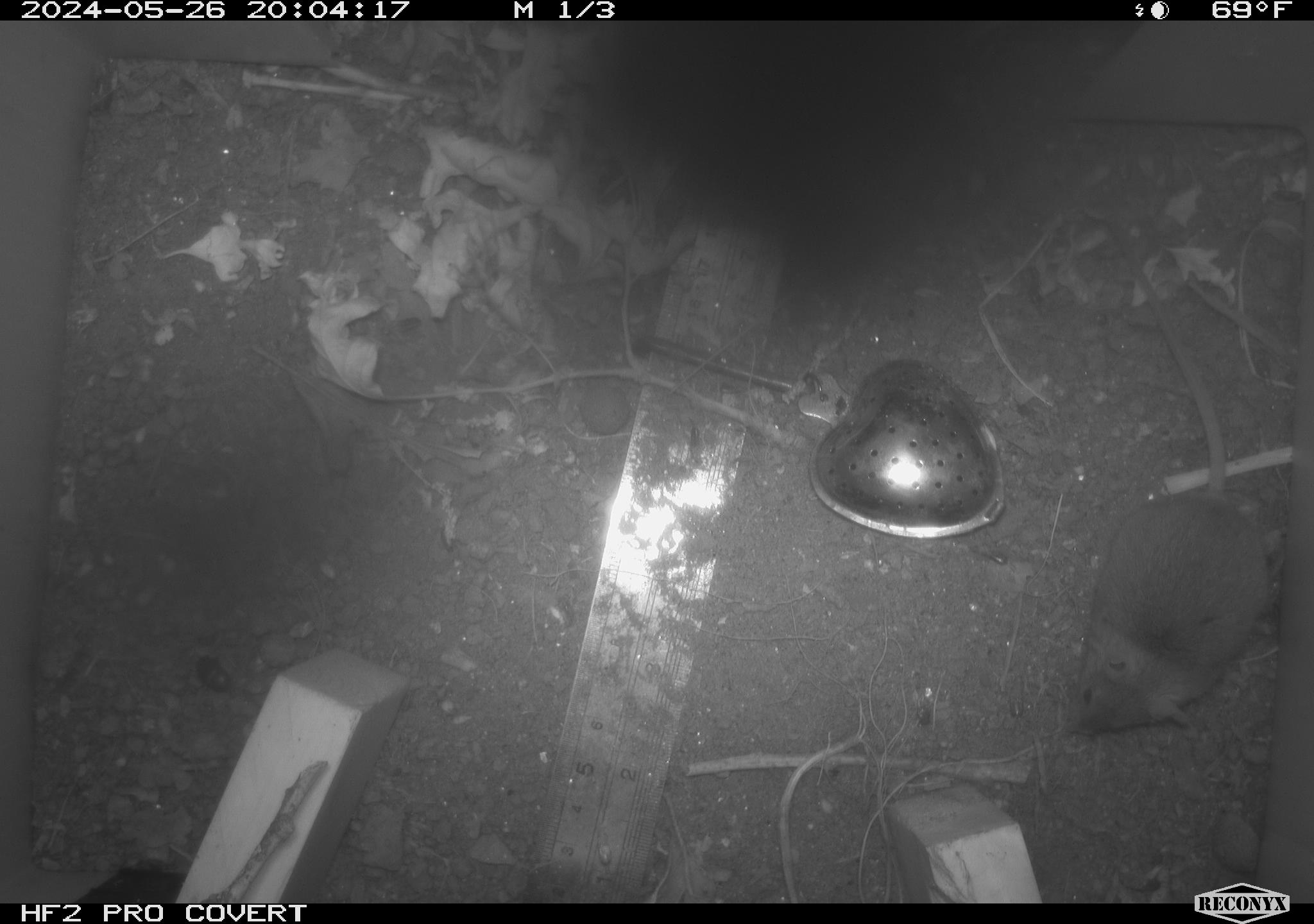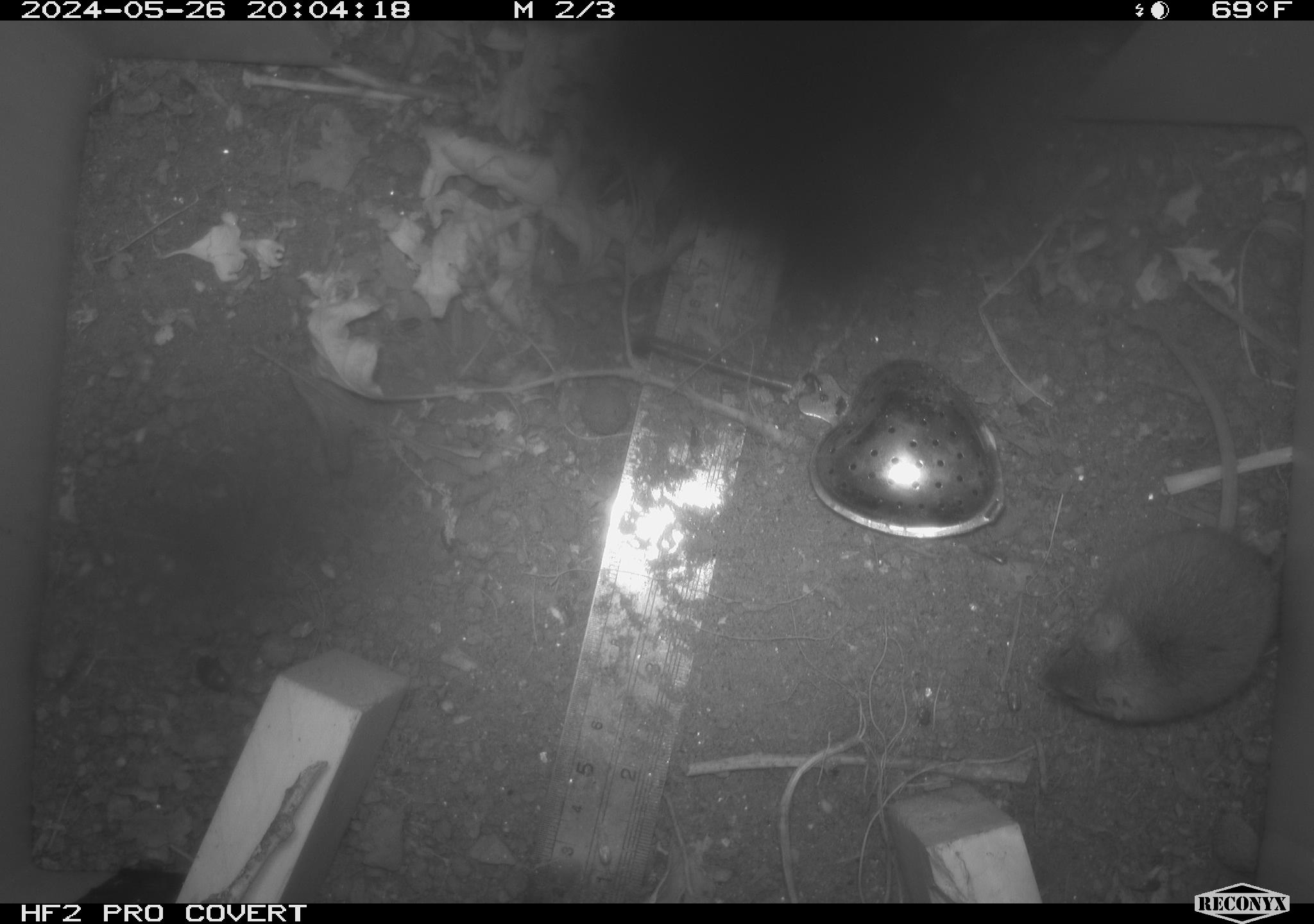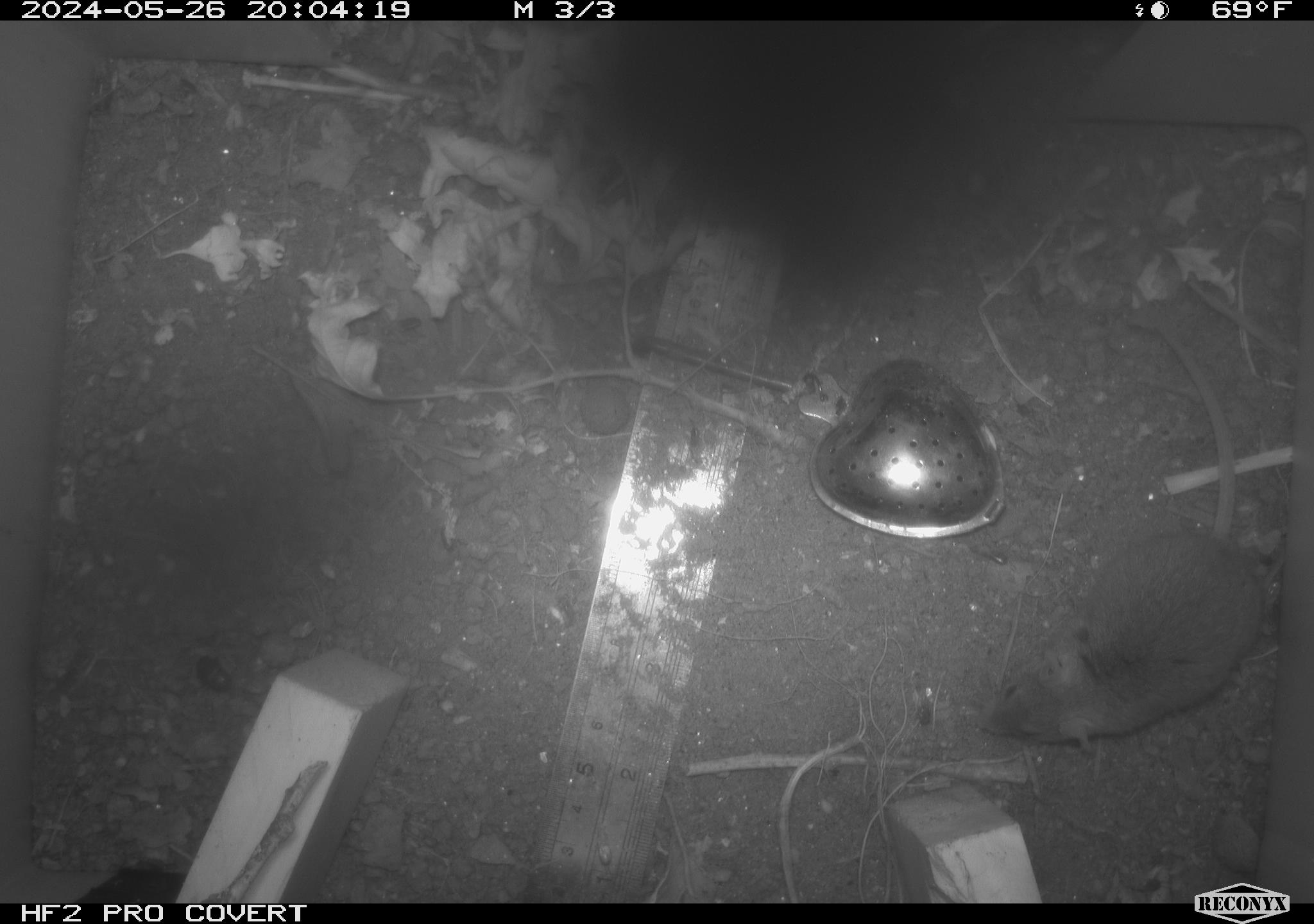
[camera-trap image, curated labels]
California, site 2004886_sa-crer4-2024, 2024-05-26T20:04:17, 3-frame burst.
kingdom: Animalia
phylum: Chordata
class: Mammalia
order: Rodentia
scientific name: Rodentia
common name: mouse species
Mouse species (Rodentia).